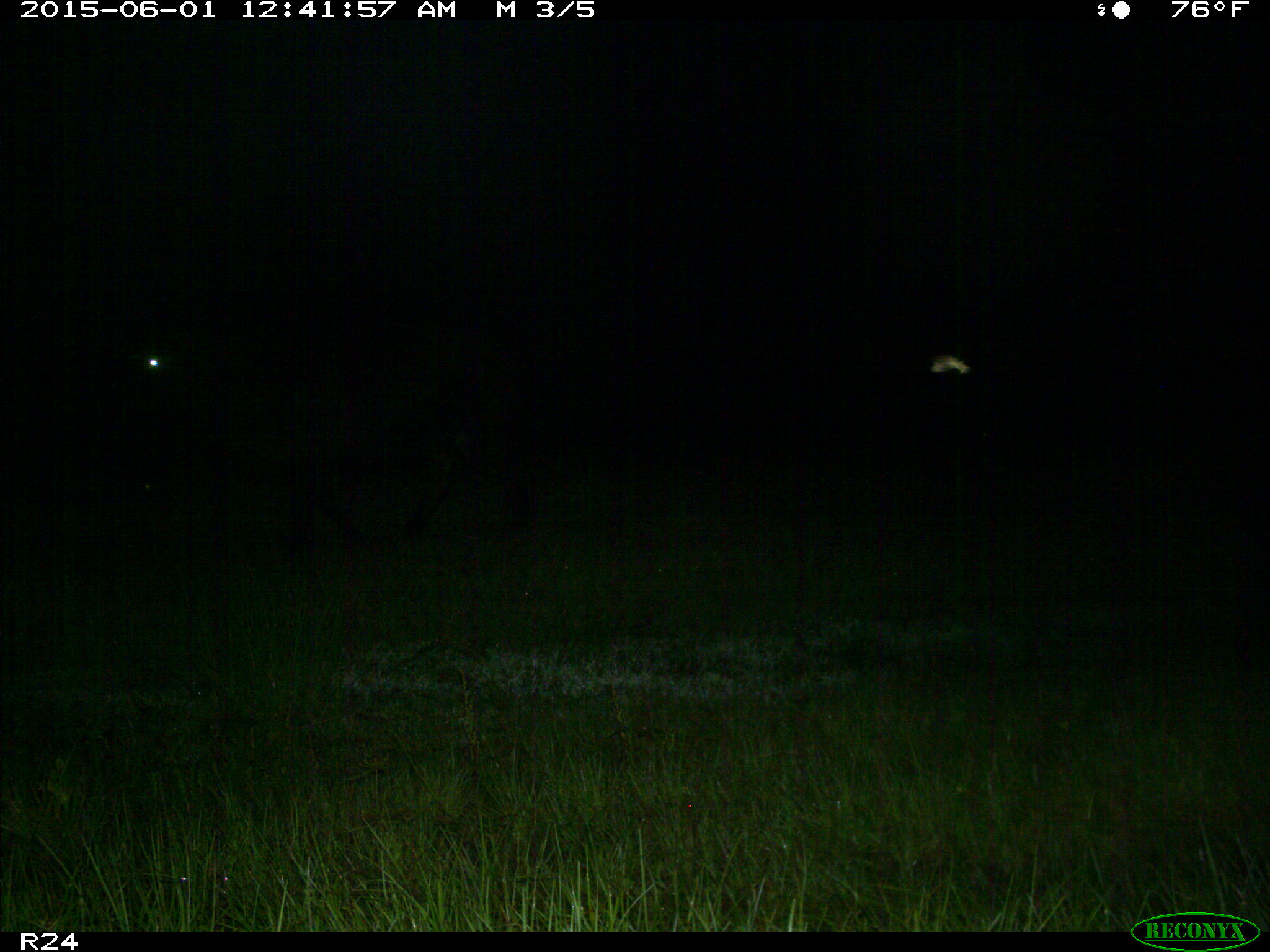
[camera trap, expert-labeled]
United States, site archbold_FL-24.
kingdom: Animalia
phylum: Chordata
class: Mammalia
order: Artiodactyla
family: Bovidae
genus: Bos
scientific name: Bos taurus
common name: domestic cow